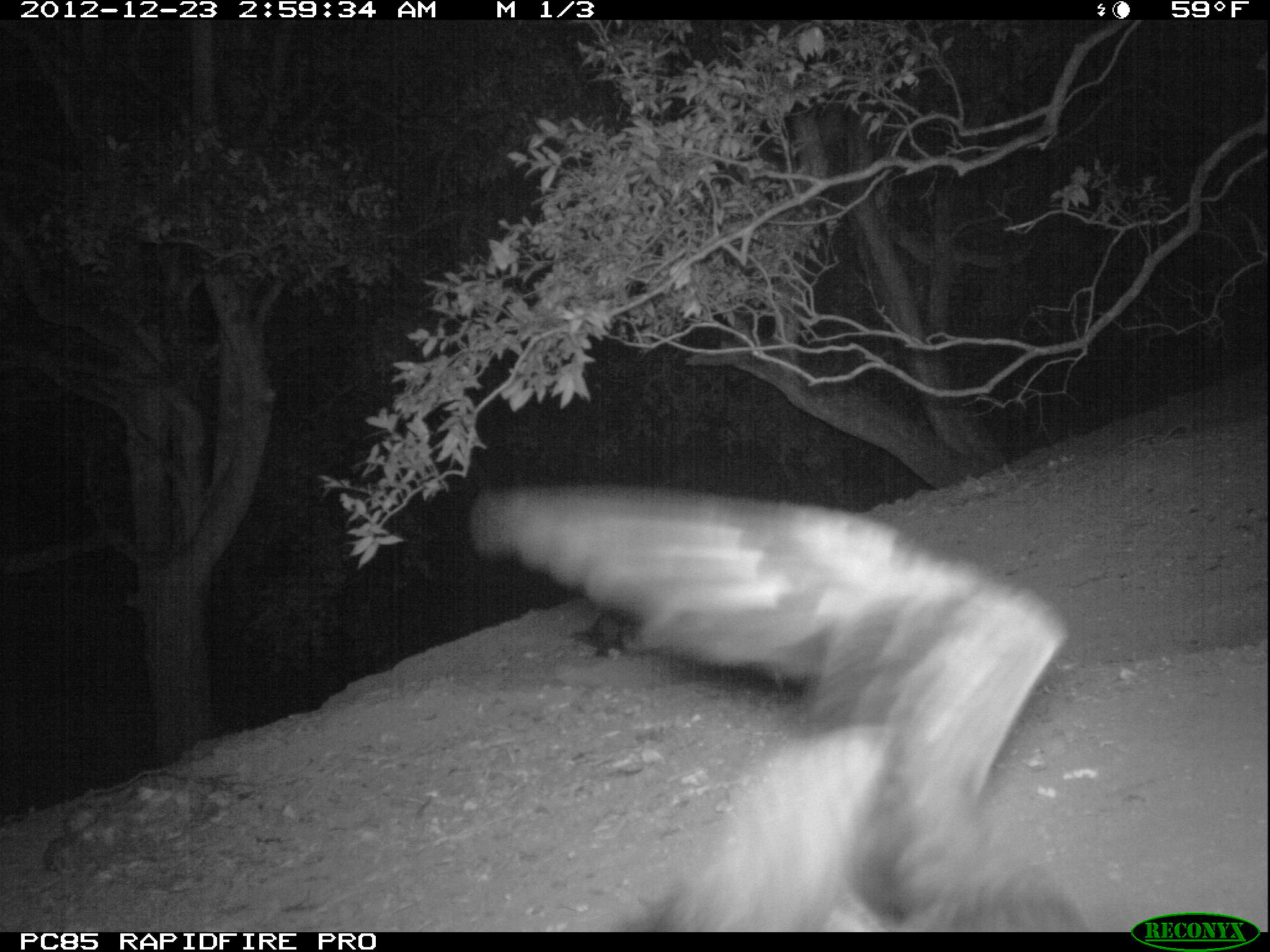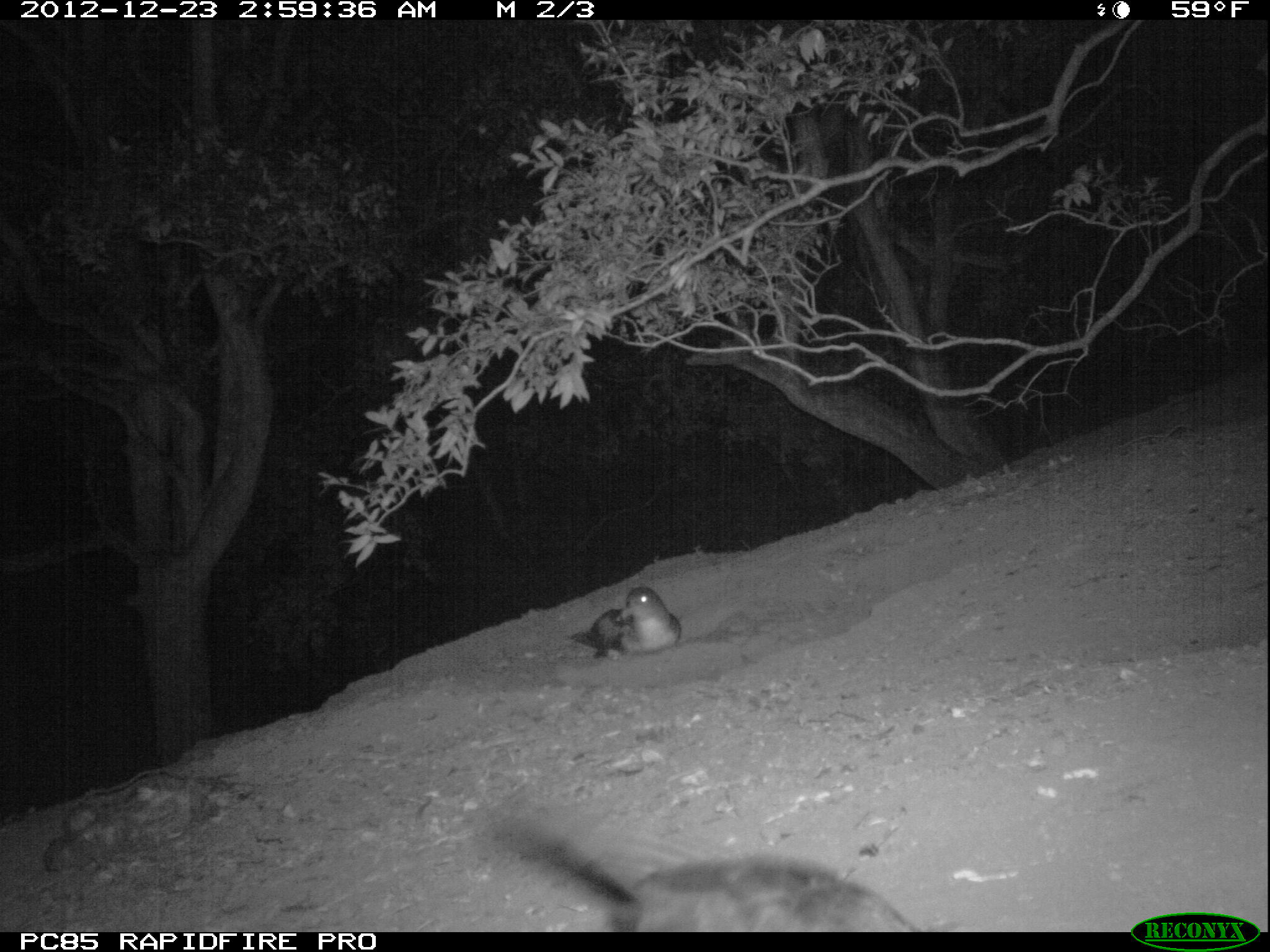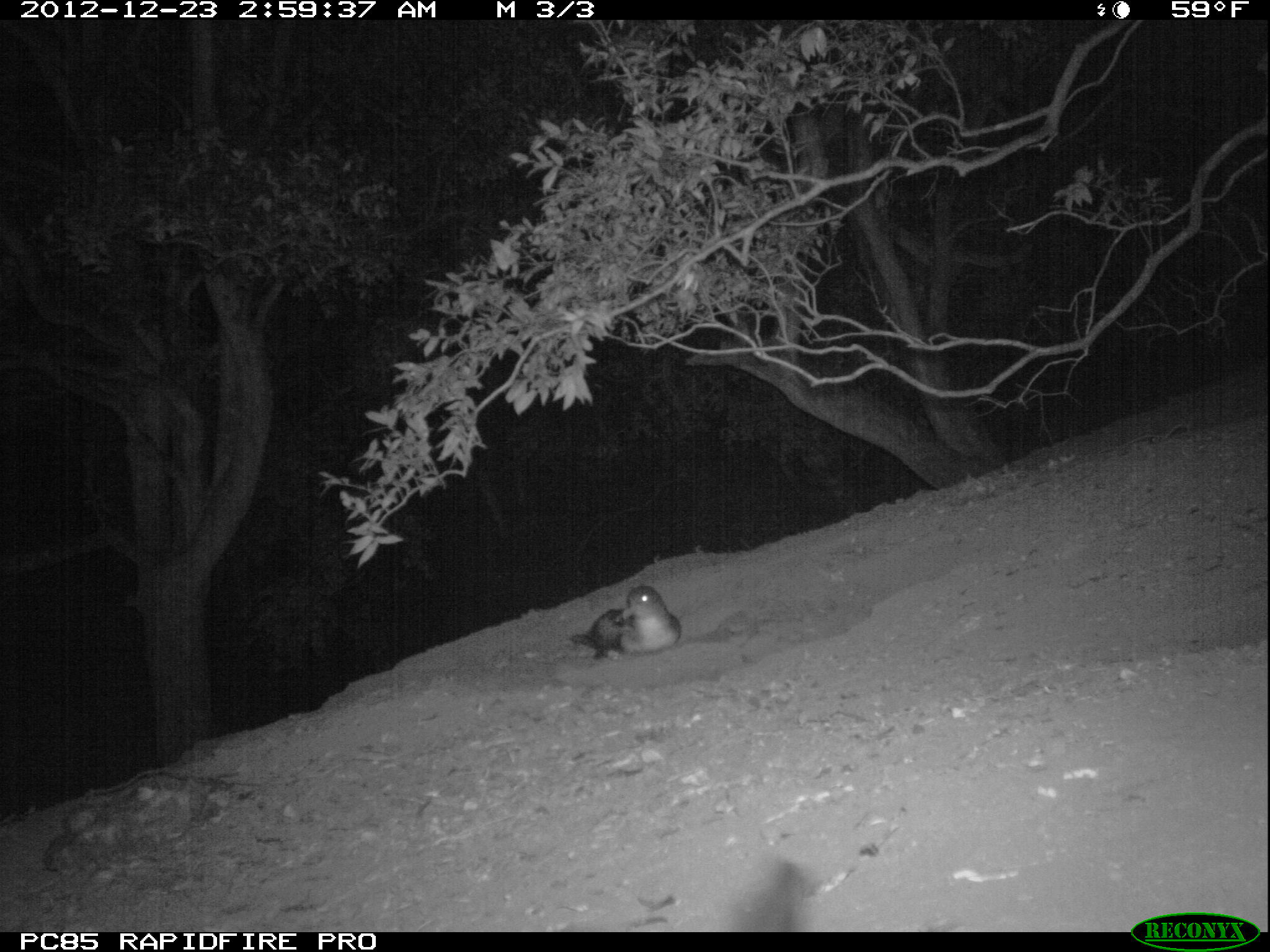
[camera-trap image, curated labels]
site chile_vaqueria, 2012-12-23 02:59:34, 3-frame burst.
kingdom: Animalia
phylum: Chordata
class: Aves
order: Procellariiformes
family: Procellariidae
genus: Calonectris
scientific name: Calonectris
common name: shearwater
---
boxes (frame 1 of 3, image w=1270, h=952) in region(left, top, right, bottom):
shearwater: region(455, 480, 1094, 934); region(564, 603, 637, 659)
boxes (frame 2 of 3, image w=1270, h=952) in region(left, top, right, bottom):
shearwater: region(478, 810, 919, 930); region(564, 584, 678, 660)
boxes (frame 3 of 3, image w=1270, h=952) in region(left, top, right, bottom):
shearwater: region(569, 582, 677, 661)
unknown: region(728, 854, 807, 930)